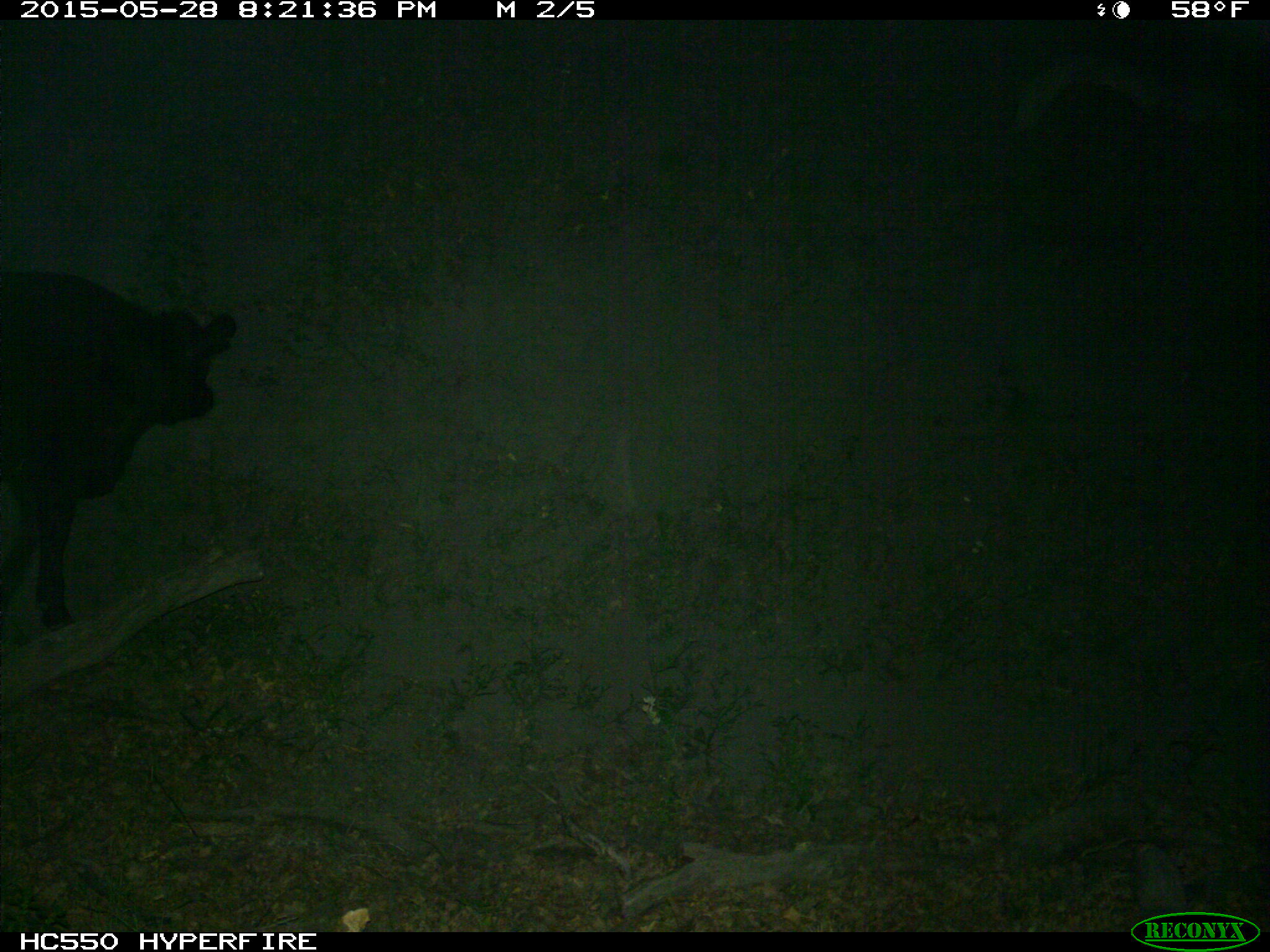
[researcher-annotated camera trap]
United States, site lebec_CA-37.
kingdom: Animalia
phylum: Chordata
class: Mammalia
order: Artiodactyla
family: Bovidae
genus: Bos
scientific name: Bos taurus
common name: domestic cow